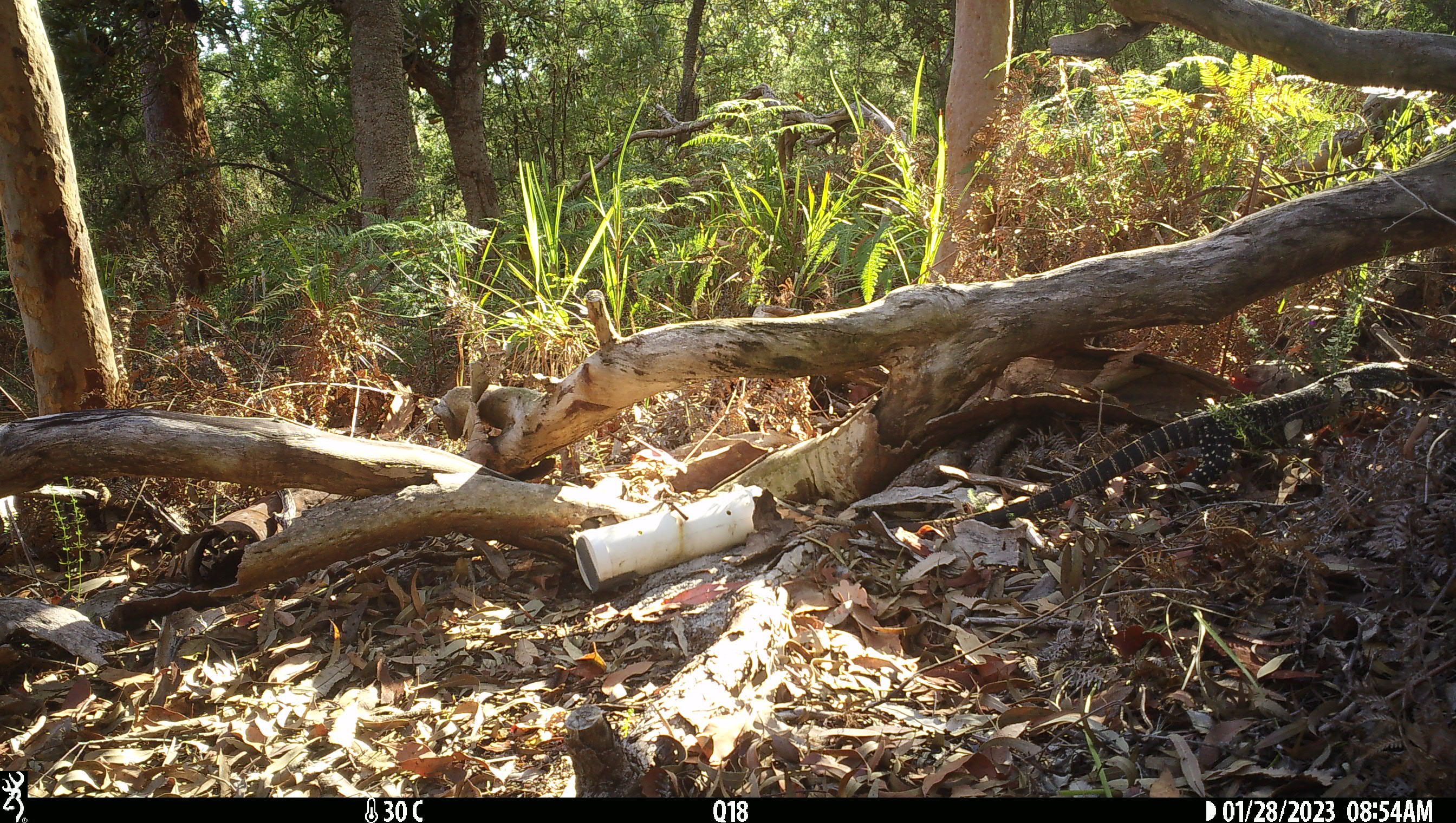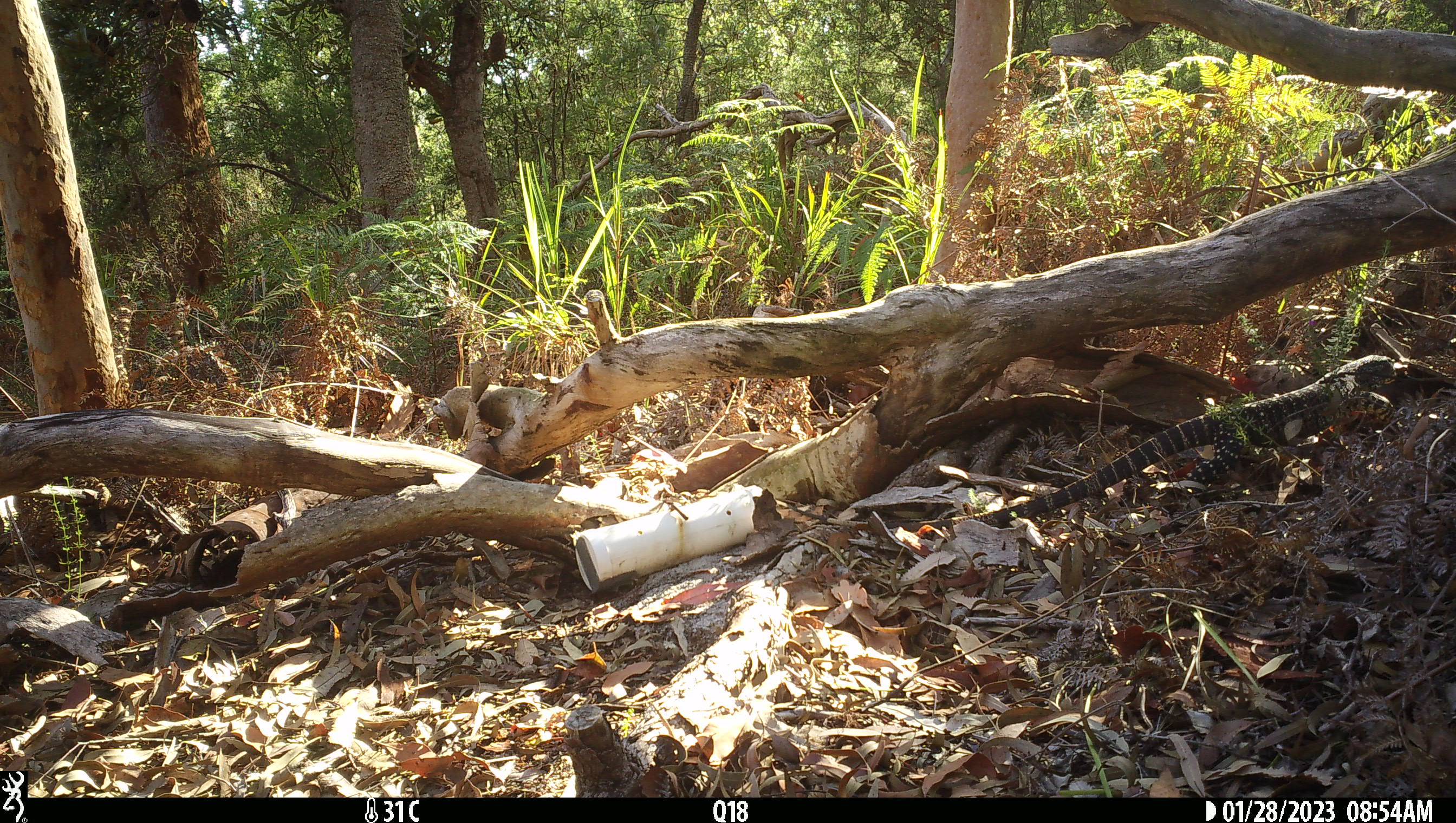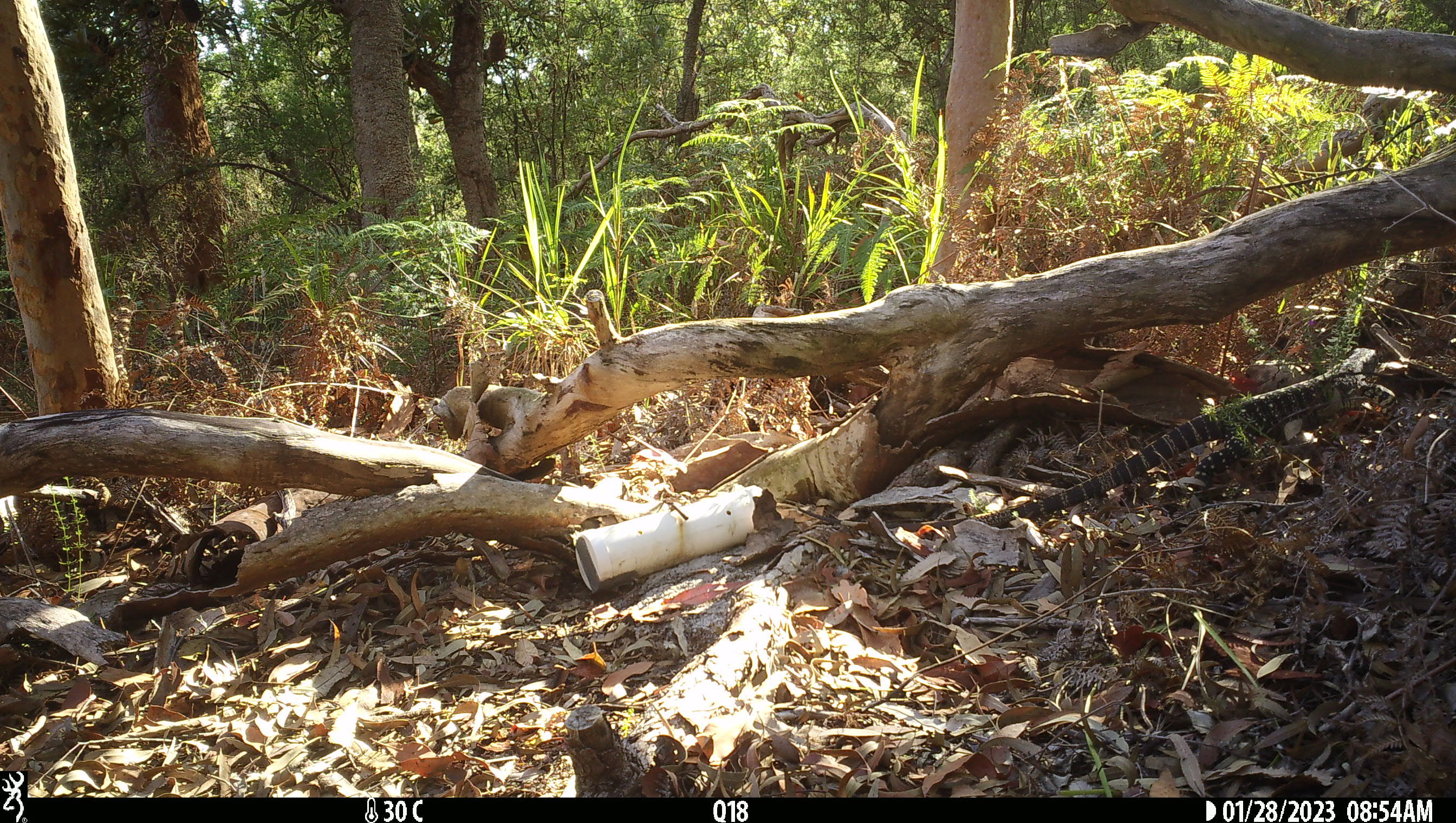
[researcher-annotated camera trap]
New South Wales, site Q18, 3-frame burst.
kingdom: Animalia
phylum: Chordata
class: Reptilia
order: Squamata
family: Varanidae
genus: Varanus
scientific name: Varanus varius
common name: lace monitor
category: goanna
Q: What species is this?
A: Goanna (lace monitor) (Varanus varius).